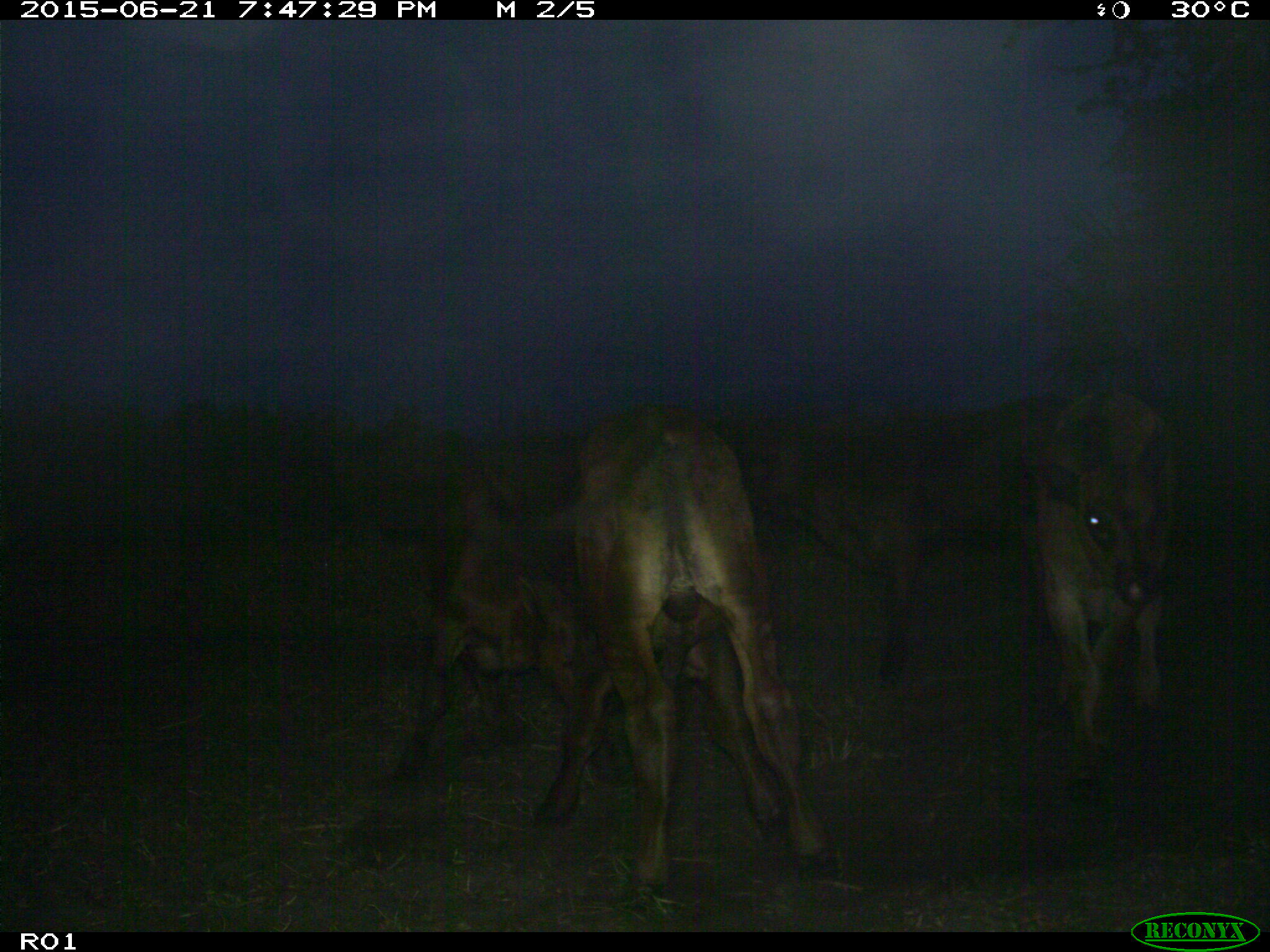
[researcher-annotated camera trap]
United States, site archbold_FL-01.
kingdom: Animalia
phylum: Chordata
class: Mammalia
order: Artiodactyla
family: Bovidae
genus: Bos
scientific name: Bos taurus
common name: domestic cow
Bos taurus (domestic cow).